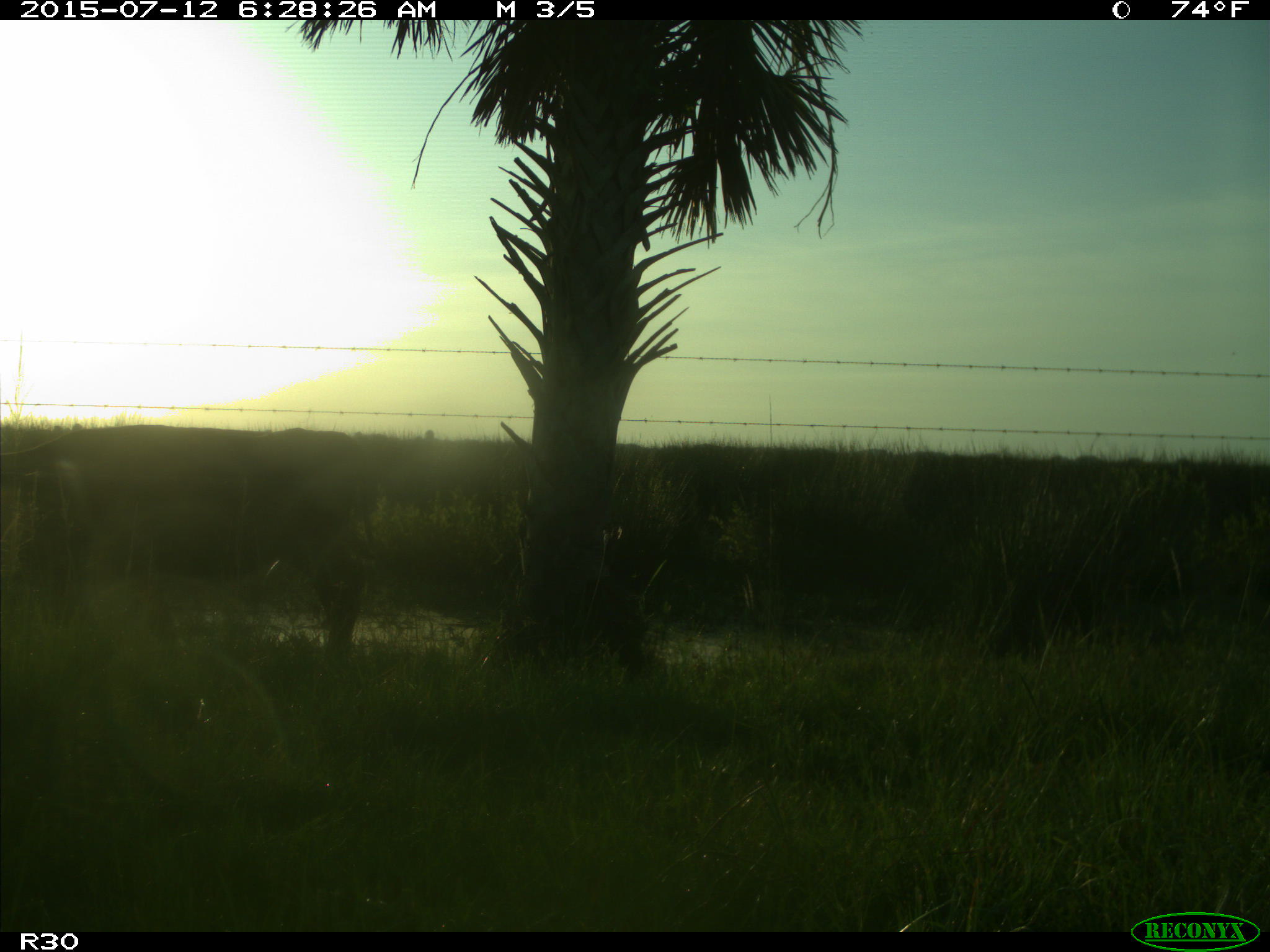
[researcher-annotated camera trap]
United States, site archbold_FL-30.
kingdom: Animalia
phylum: Chordata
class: Mammalia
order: Artiodactyla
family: Bovidae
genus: Bos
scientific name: Bos taurus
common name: domestic cow